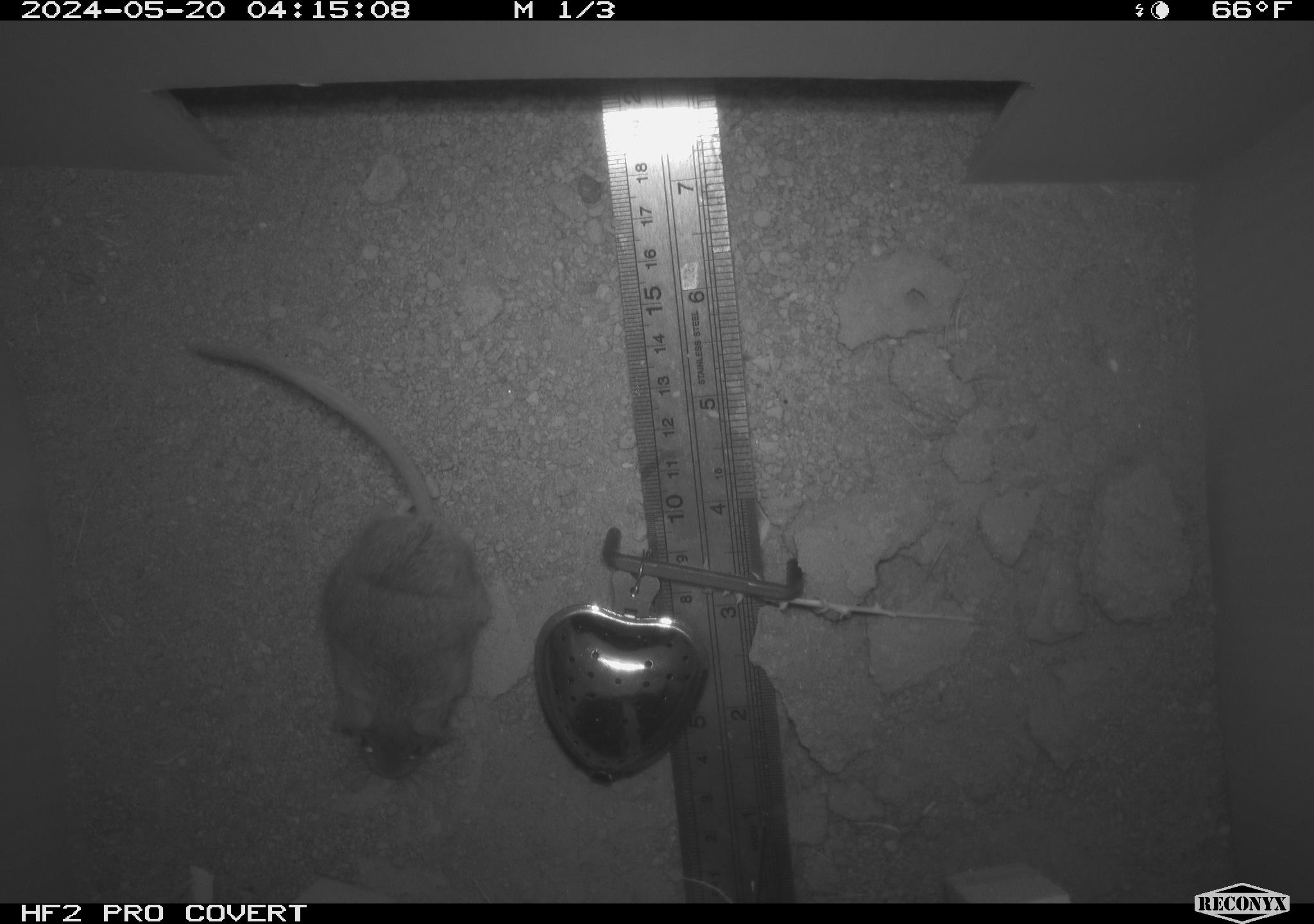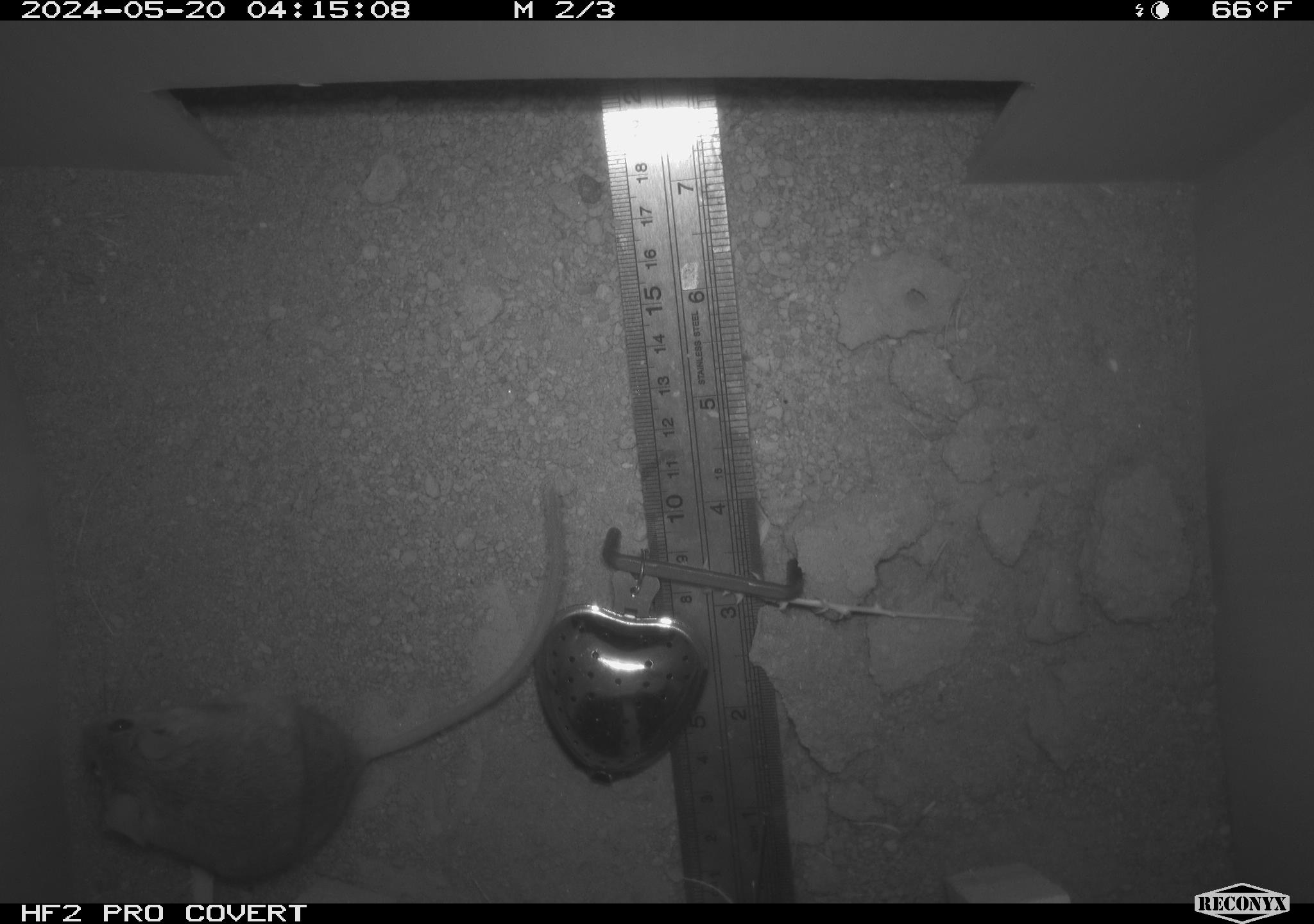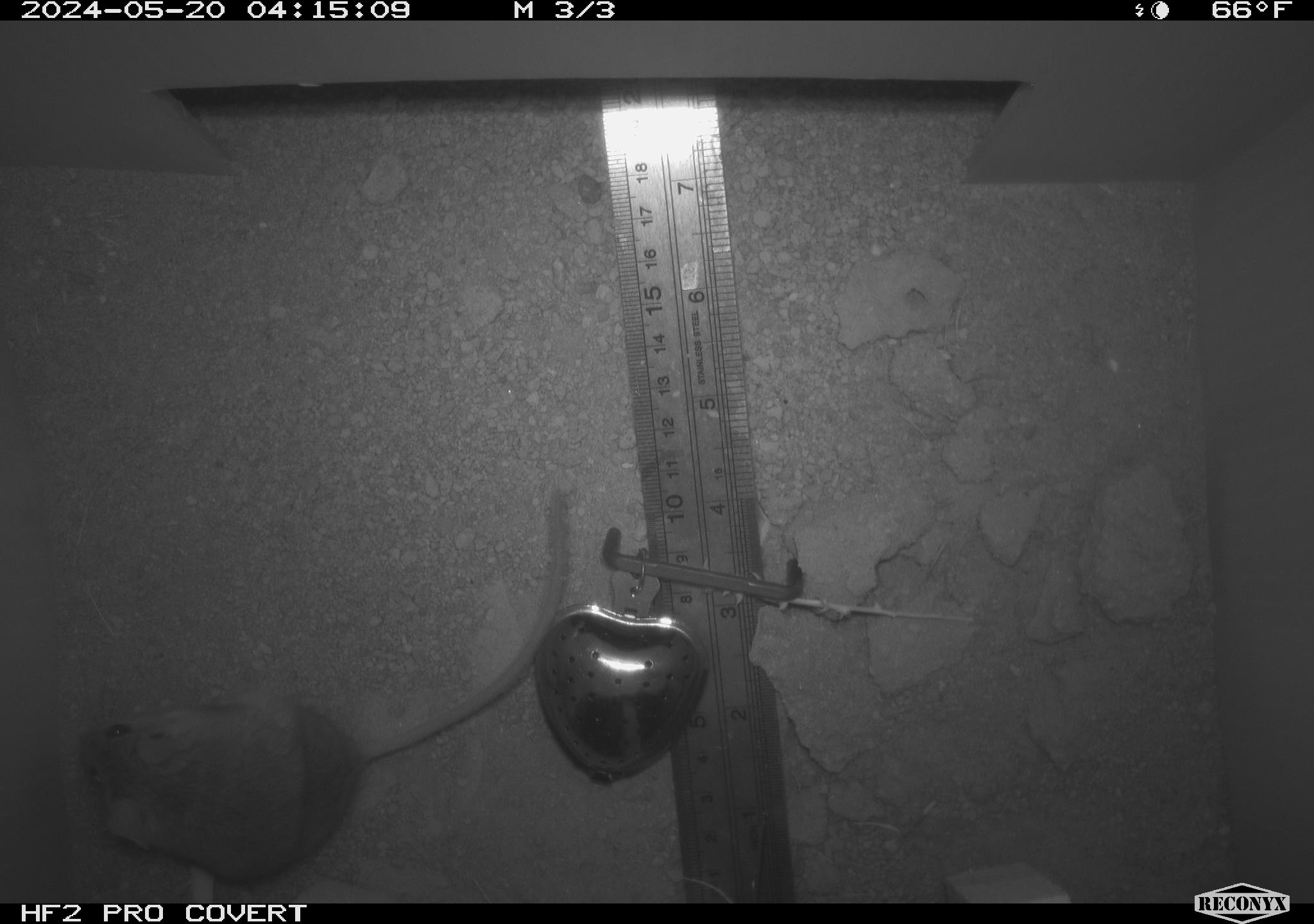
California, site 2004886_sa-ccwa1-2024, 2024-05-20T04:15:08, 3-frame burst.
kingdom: Animalia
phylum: Chordata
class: Mammalia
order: Rodentia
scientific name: Rodentia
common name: mouse species